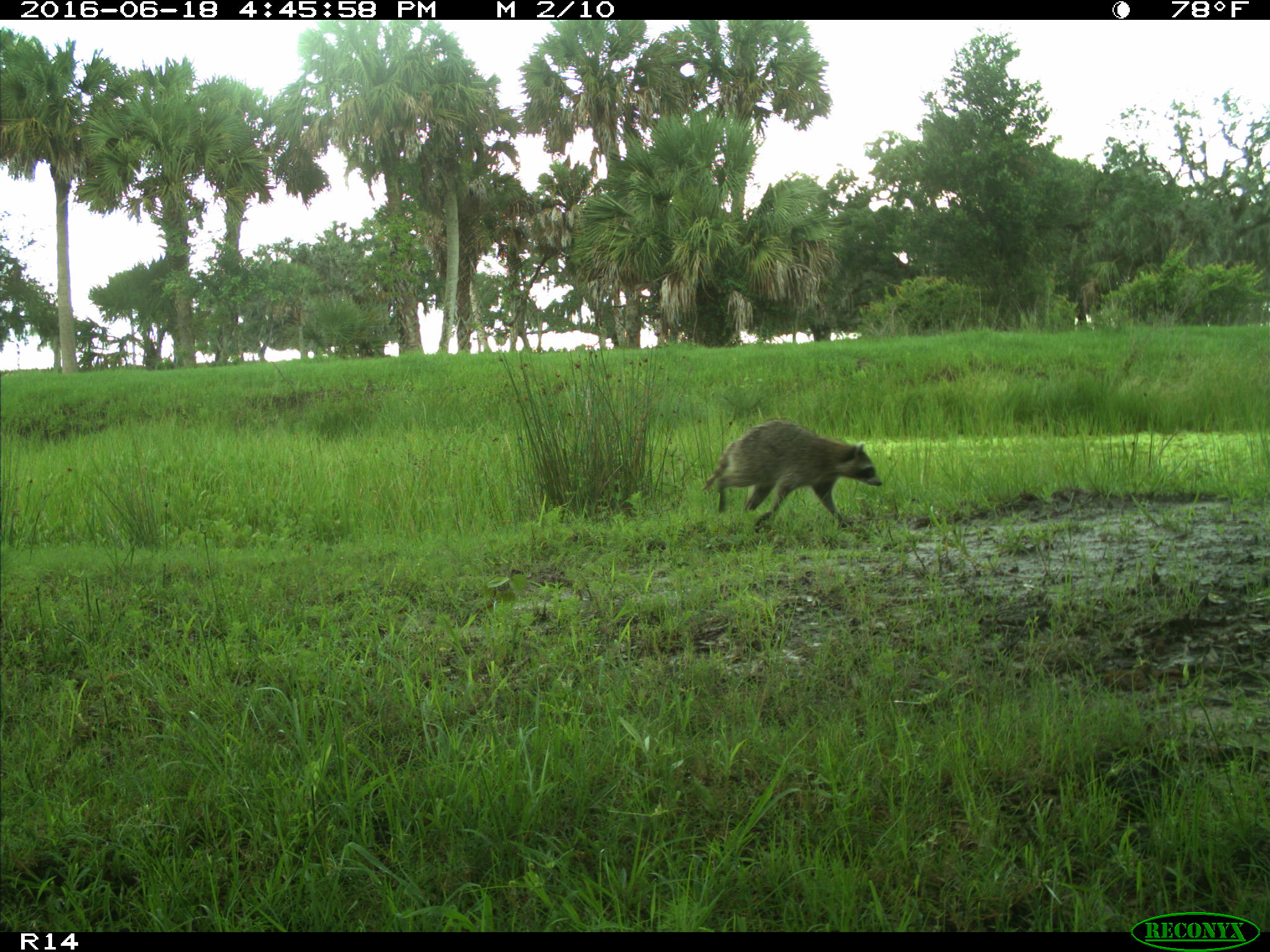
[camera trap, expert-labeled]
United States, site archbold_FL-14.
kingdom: Animalia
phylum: Chordata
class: Mammalia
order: Carnivora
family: Procyonidae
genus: Procyon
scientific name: Procyon lotor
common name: common raccoon